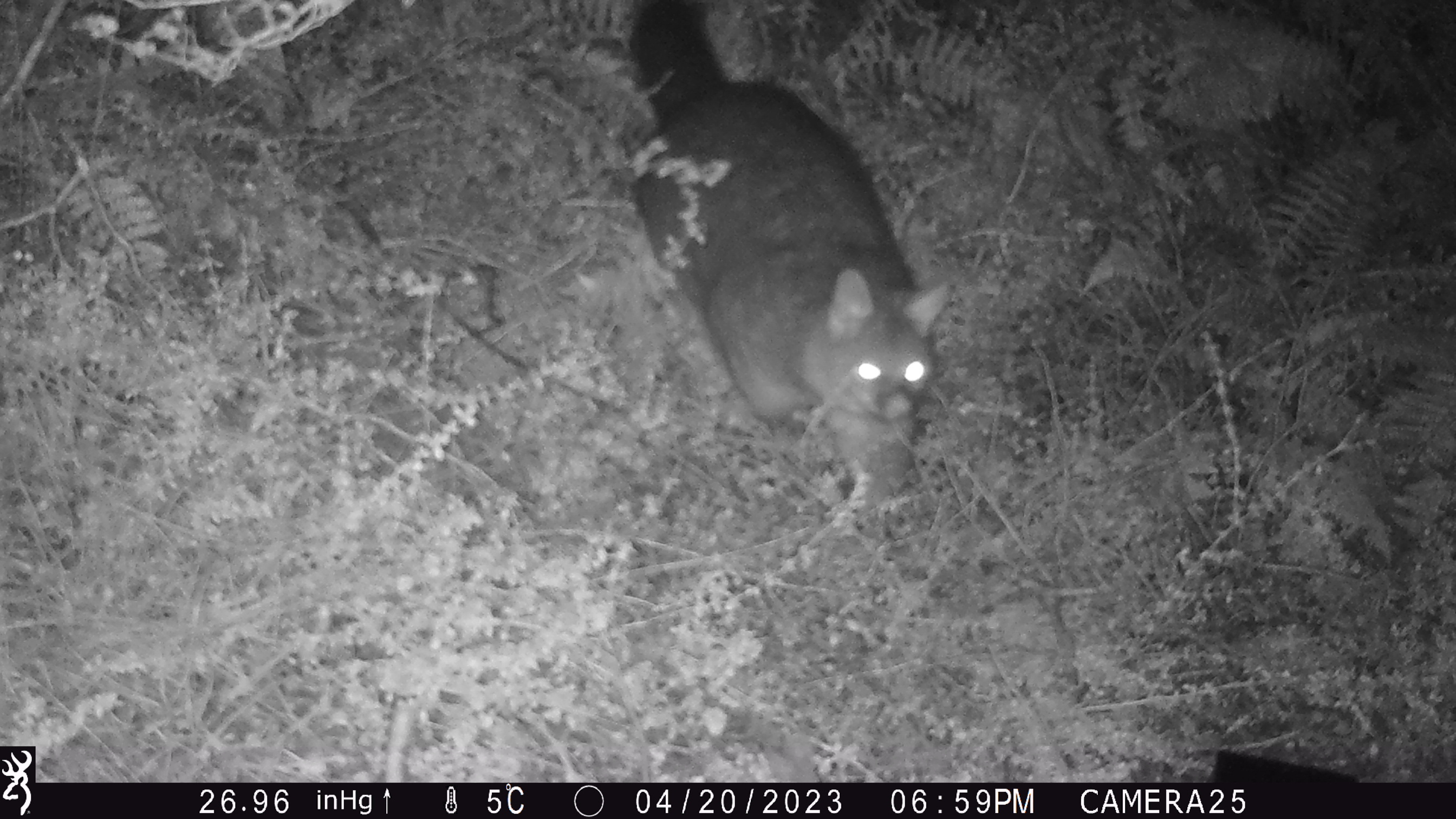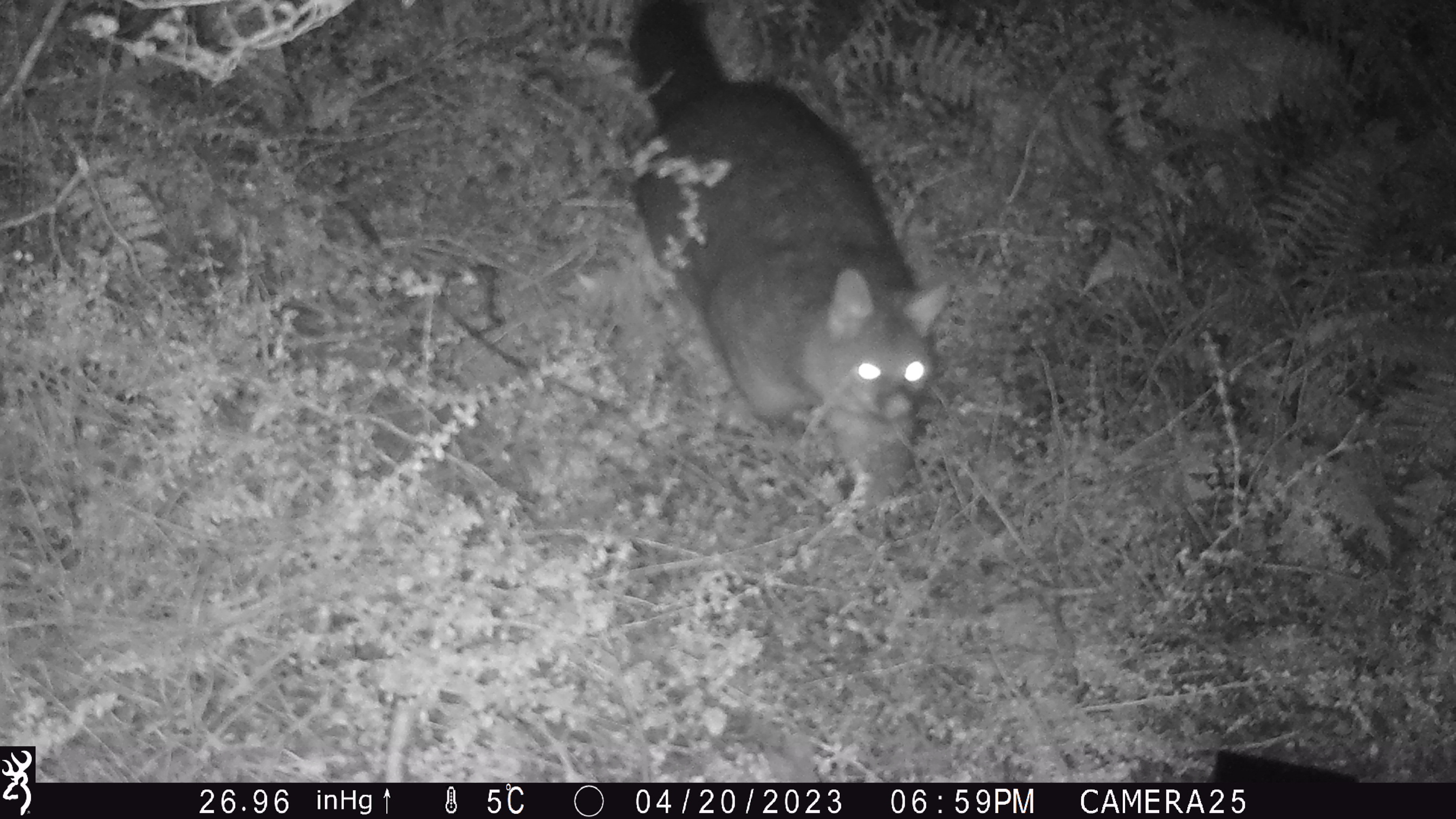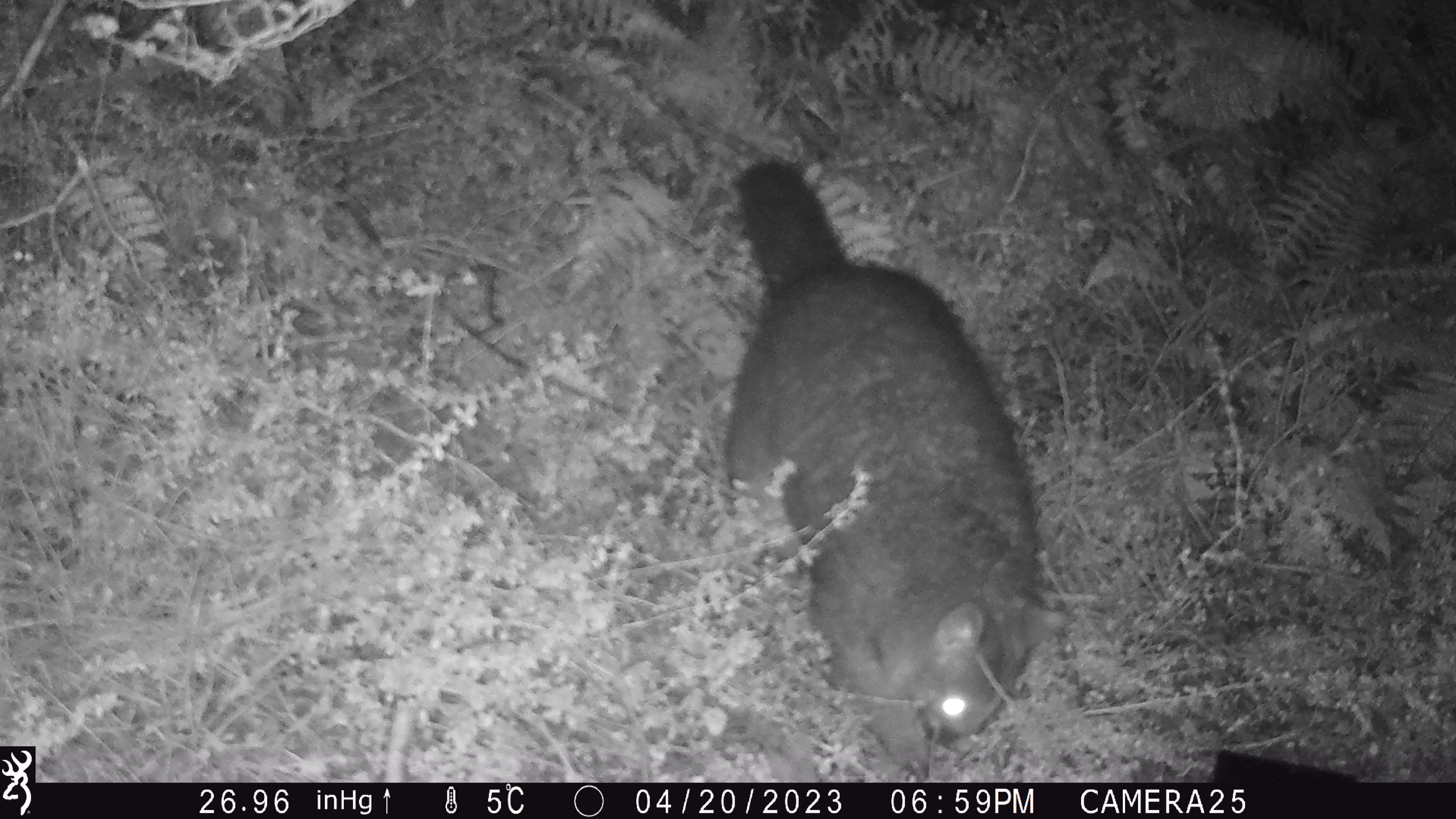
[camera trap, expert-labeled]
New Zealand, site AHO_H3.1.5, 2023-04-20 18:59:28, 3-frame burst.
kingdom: Animalia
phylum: Chordata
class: Mammalia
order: Diprotodontia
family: Phalangeridae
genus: Trichosurus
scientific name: Trichosurus vulpecula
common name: common brushtail possum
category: possum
Possum (common brushtail possum) (Trichosurus vulpecula).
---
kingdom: Animalia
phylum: Chordata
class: Mammalia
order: Carnivora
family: Mustelidae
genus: Mustela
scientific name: Mustela erminea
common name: stoat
Stoat (Mustela erminea).